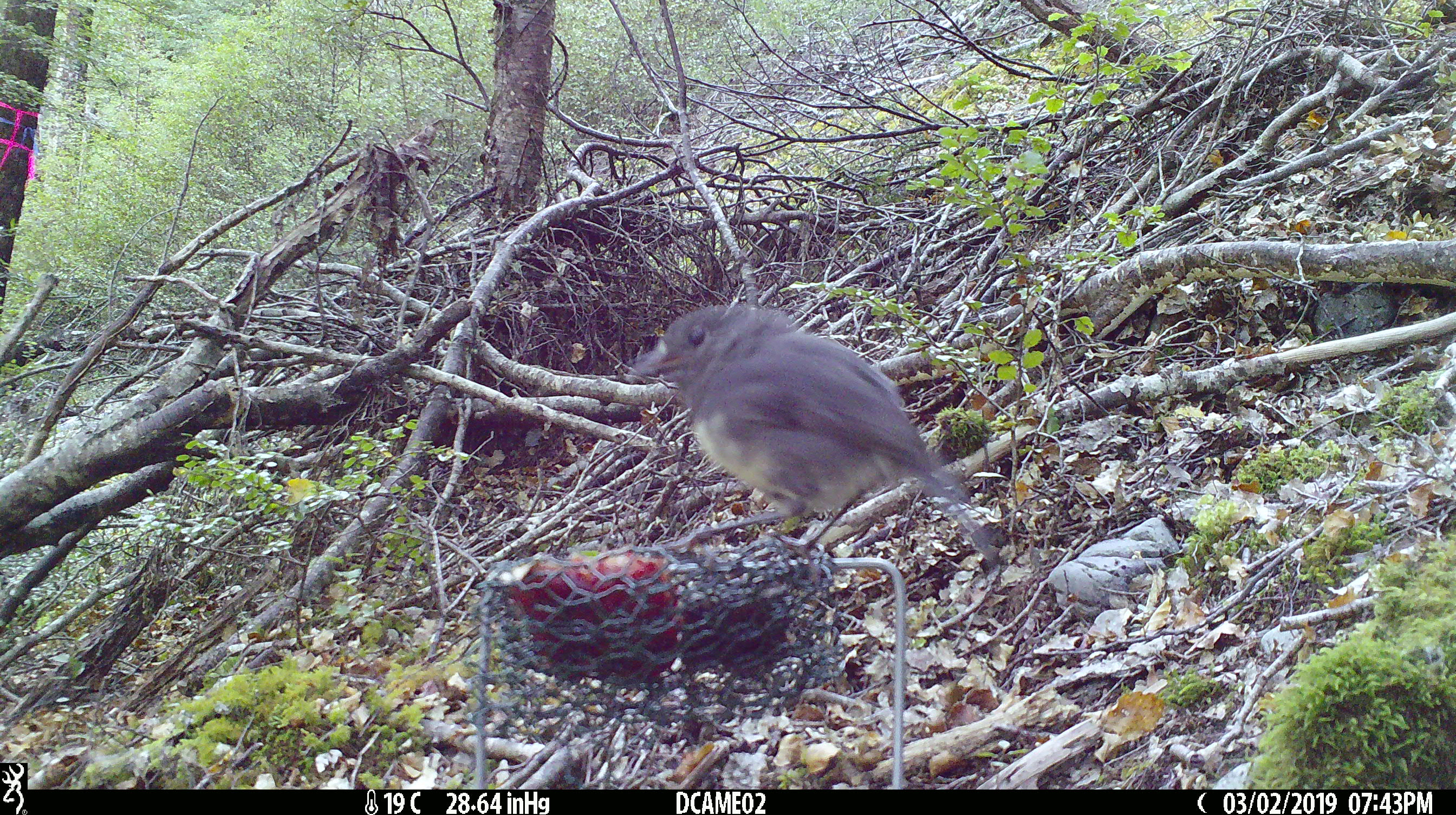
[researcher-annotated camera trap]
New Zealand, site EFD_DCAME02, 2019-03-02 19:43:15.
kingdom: Animalia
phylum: Chordata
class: Aves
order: Passeriformes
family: Petroicidae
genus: Petroica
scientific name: Petroica australis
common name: new zealand robin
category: robin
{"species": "robin (new zealand robin) (Petroica australis)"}